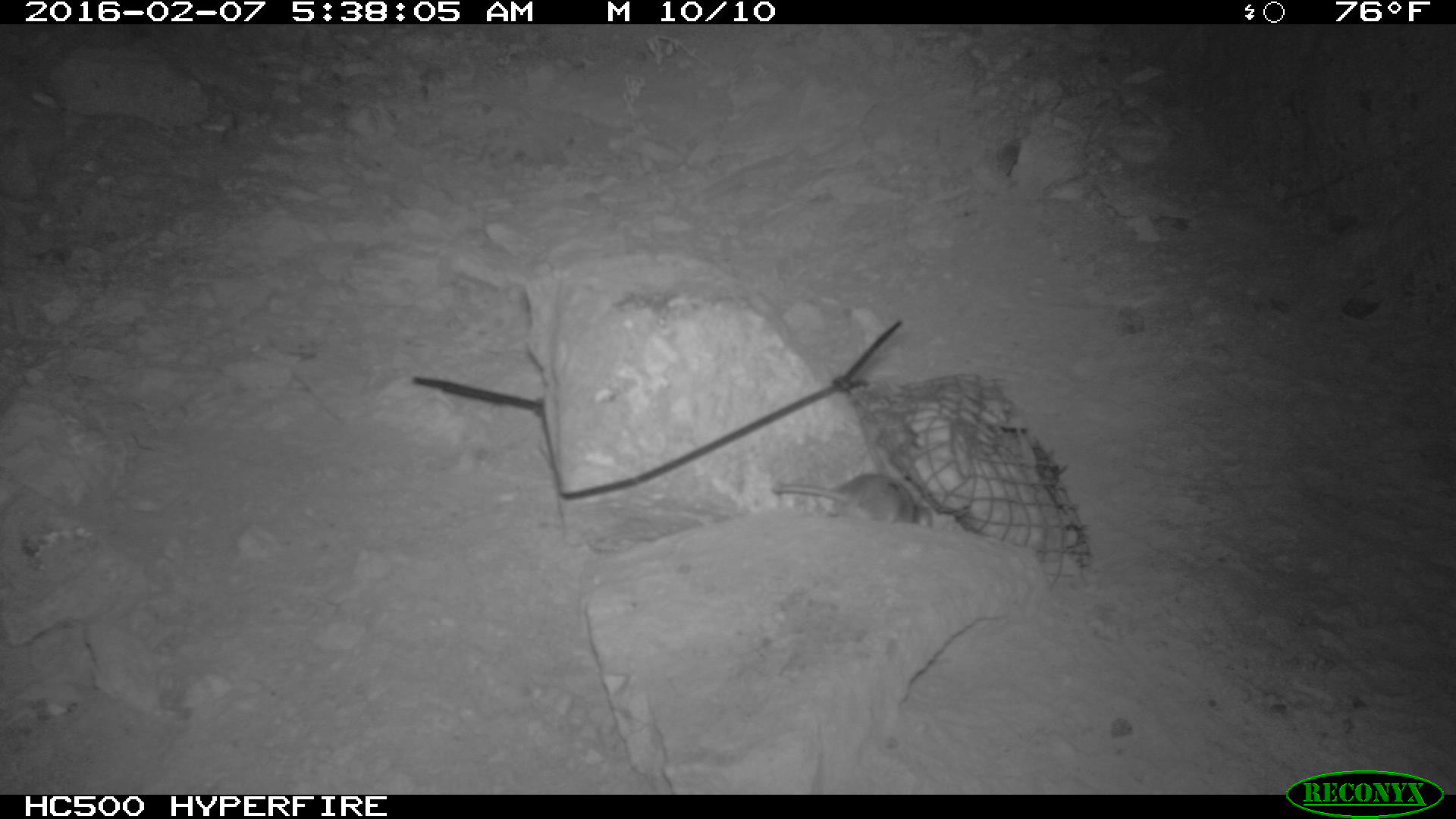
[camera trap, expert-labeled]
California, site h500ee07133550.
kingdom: Animalia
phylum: Chordata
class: Mammalia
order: Rodentia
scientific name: Rodentia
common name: rodent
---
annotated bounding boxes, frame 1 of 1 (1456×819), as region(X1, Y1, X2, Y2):
rodent: region(771, 472, 934, 527)